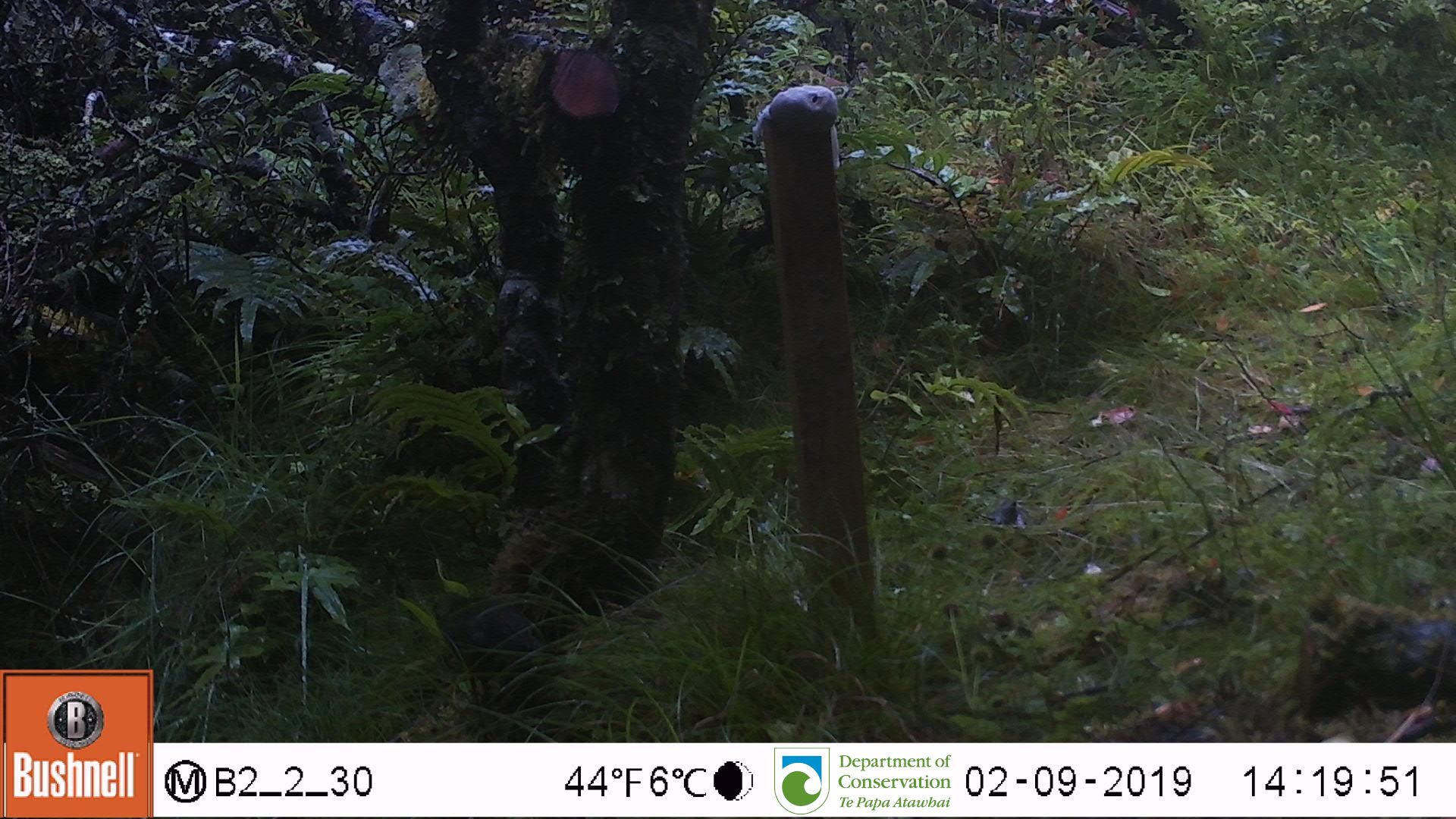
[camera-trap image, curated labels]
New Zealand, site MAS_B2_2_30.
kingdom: Animalia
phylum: Chordata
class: Aves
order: Psittaciformes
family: Psittaculidae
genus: Cyanoramphus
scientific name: Cyanoramphus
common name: parakeet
Parakeet (Cyanoramphus).